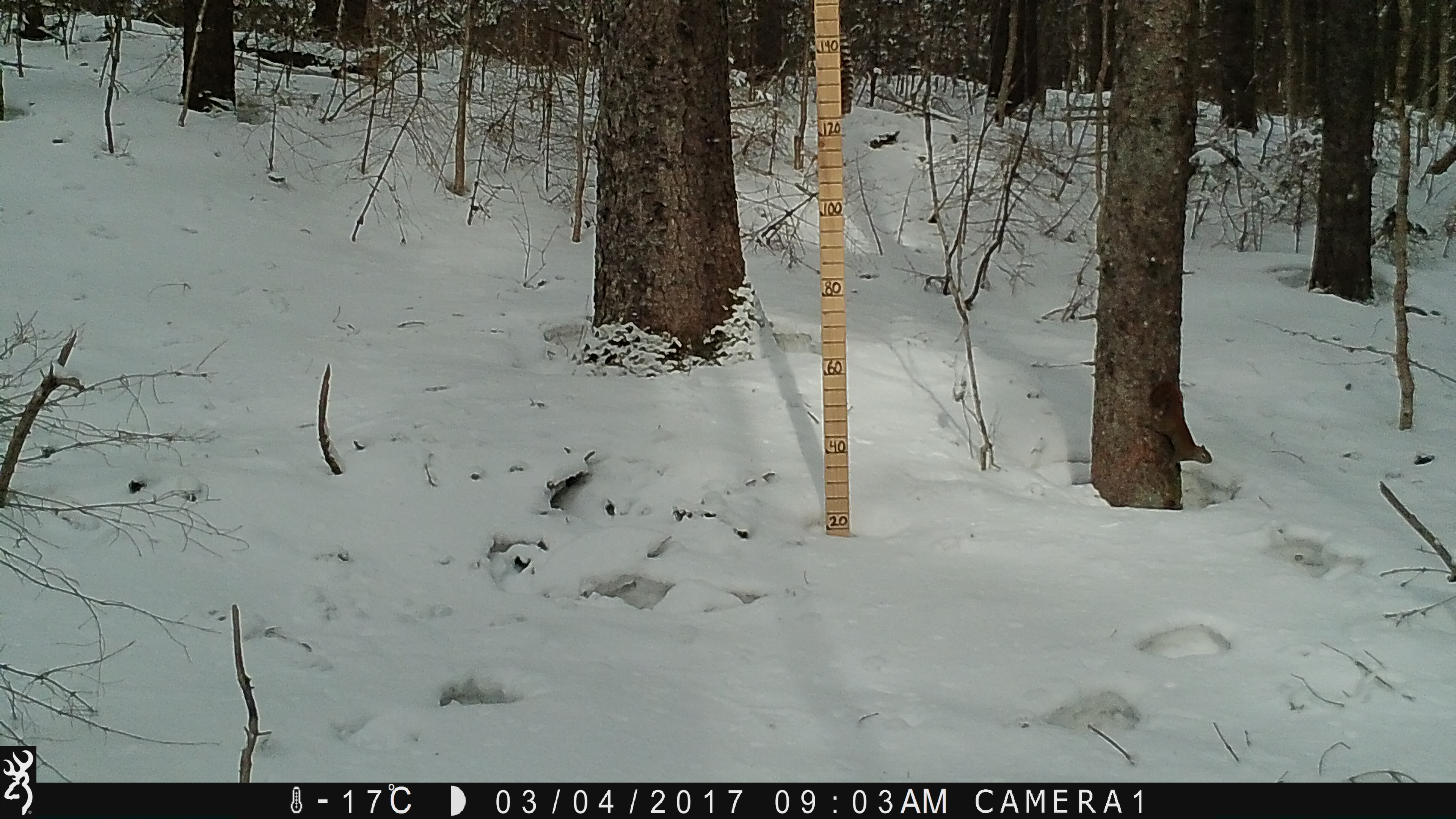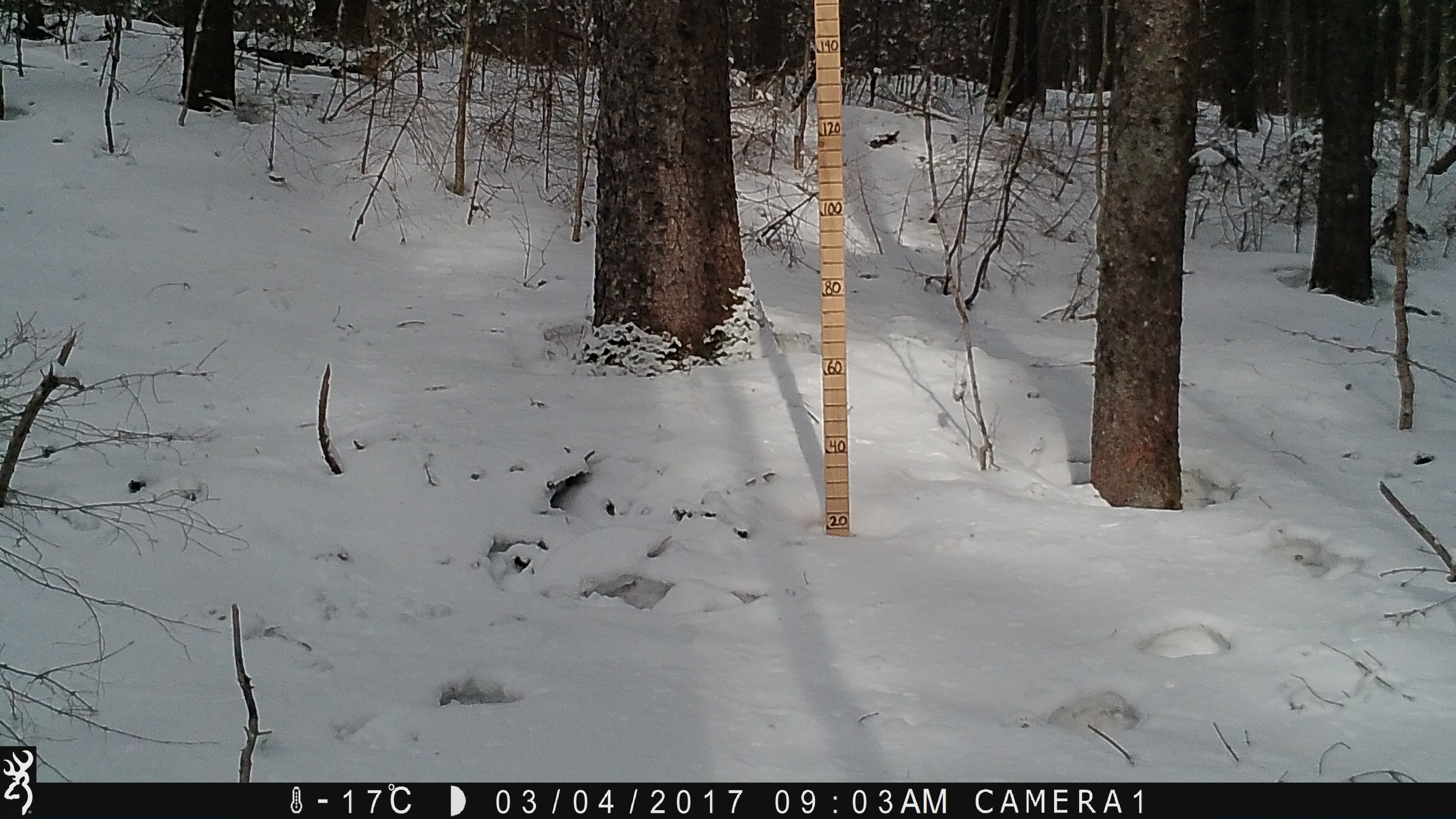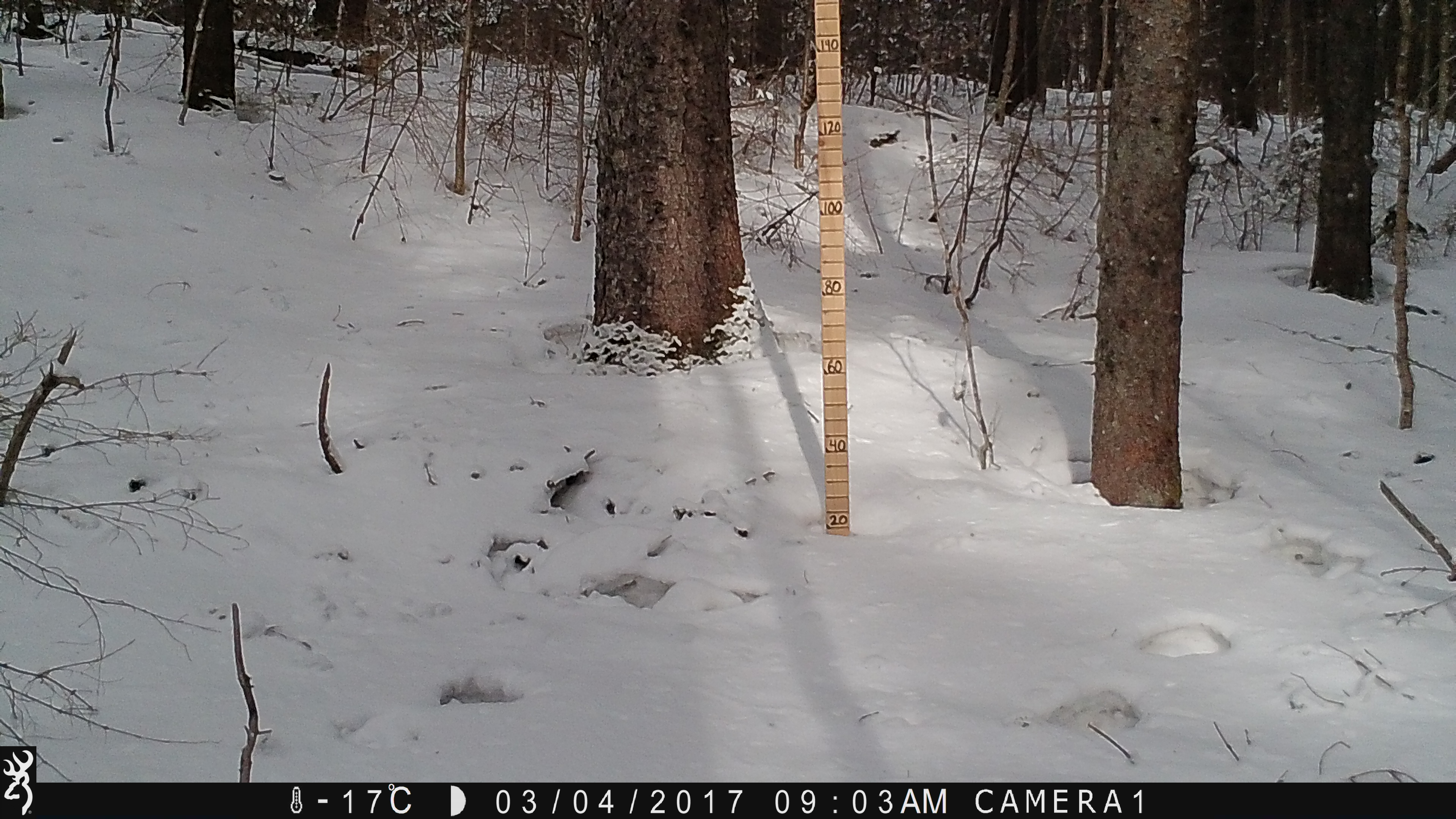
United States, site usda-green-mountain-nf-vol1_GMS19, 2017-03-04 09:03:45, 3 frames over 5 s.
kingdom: Animalia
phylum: Chordata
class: Mammalia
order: Rodentia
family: Sciuridae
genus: Tamiasciurus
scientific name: Tamiasciurus hudsonicus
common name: red squirrel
Red squirrel (Tamiasciurus hudsonicus).